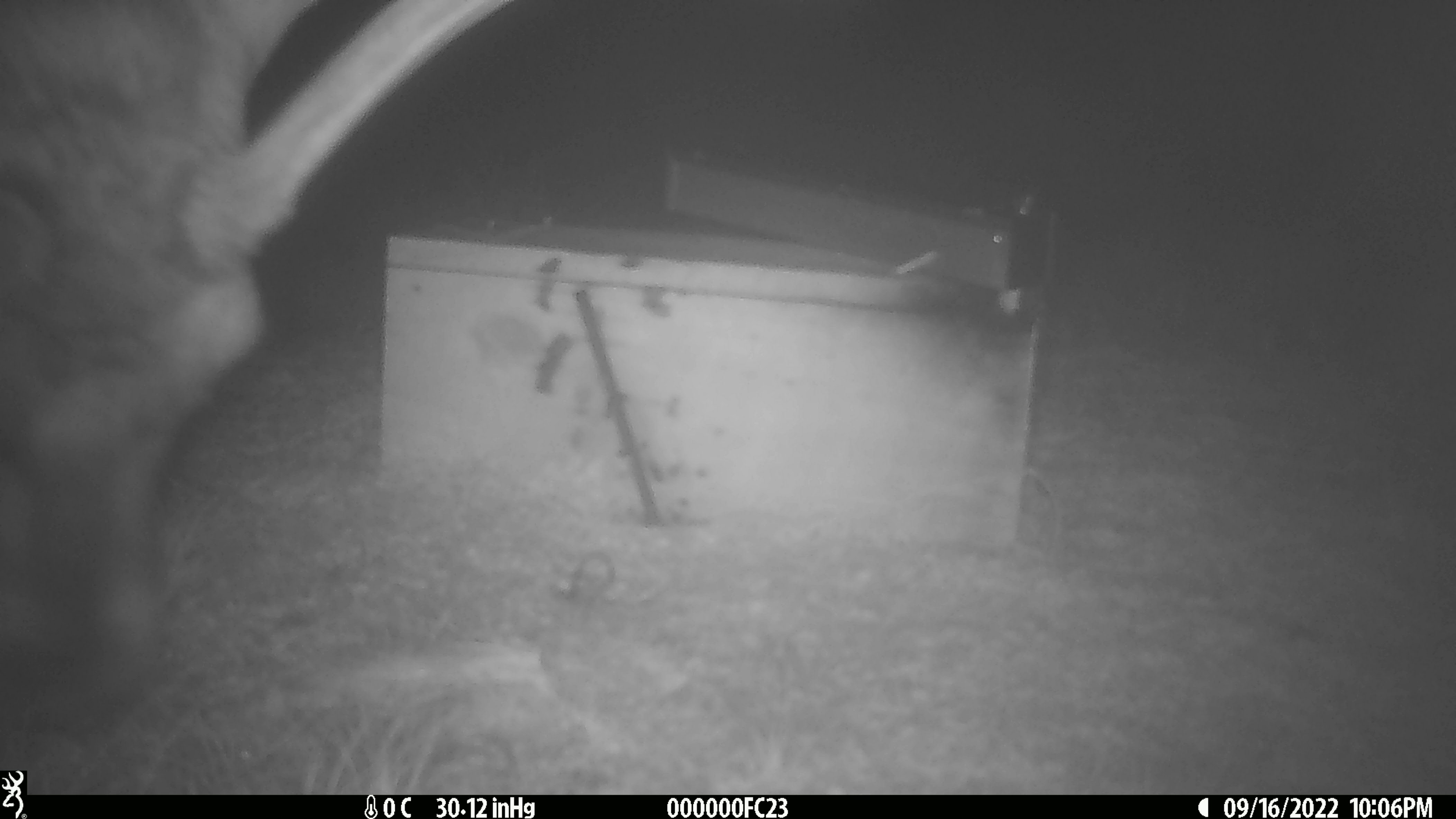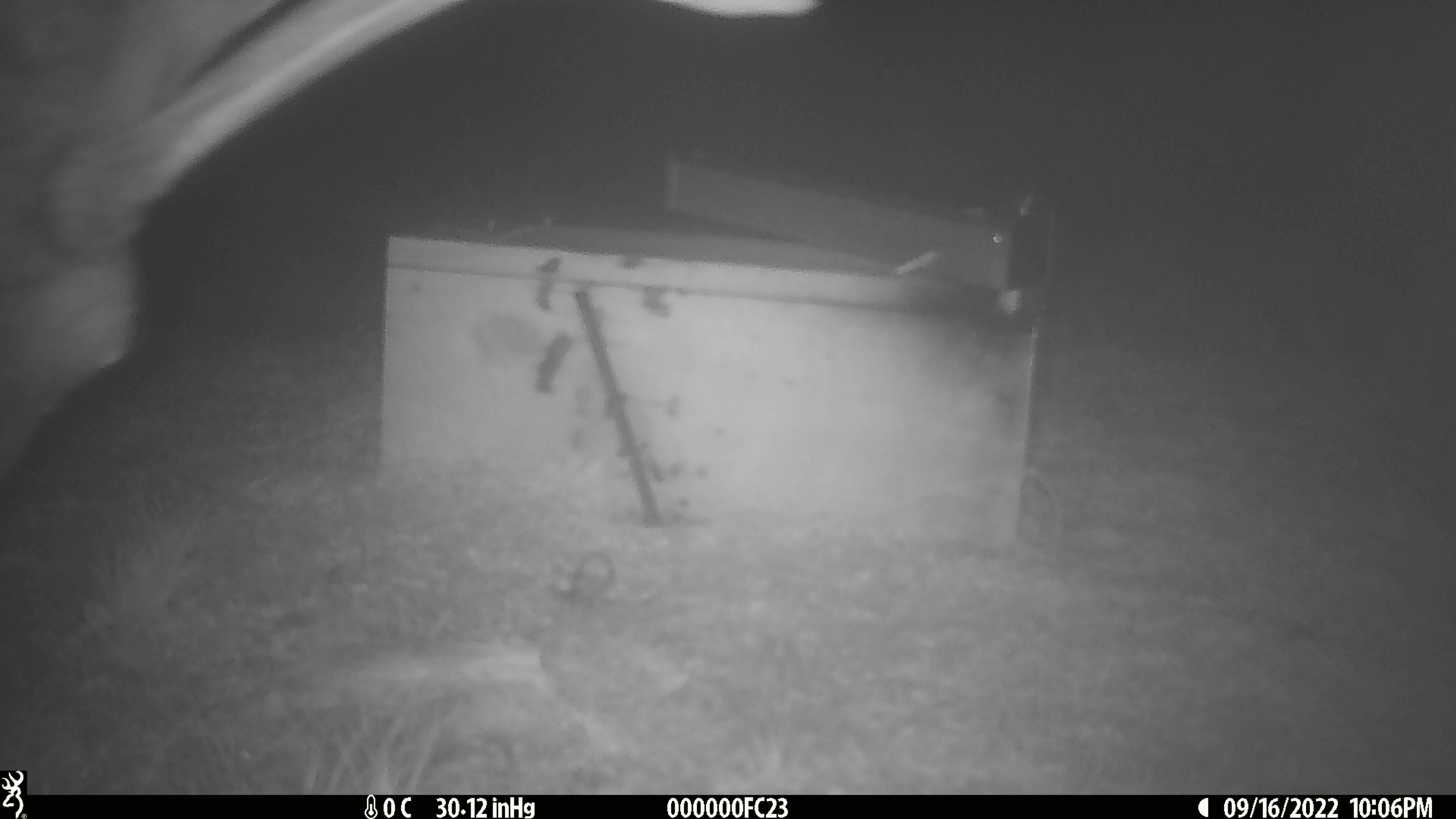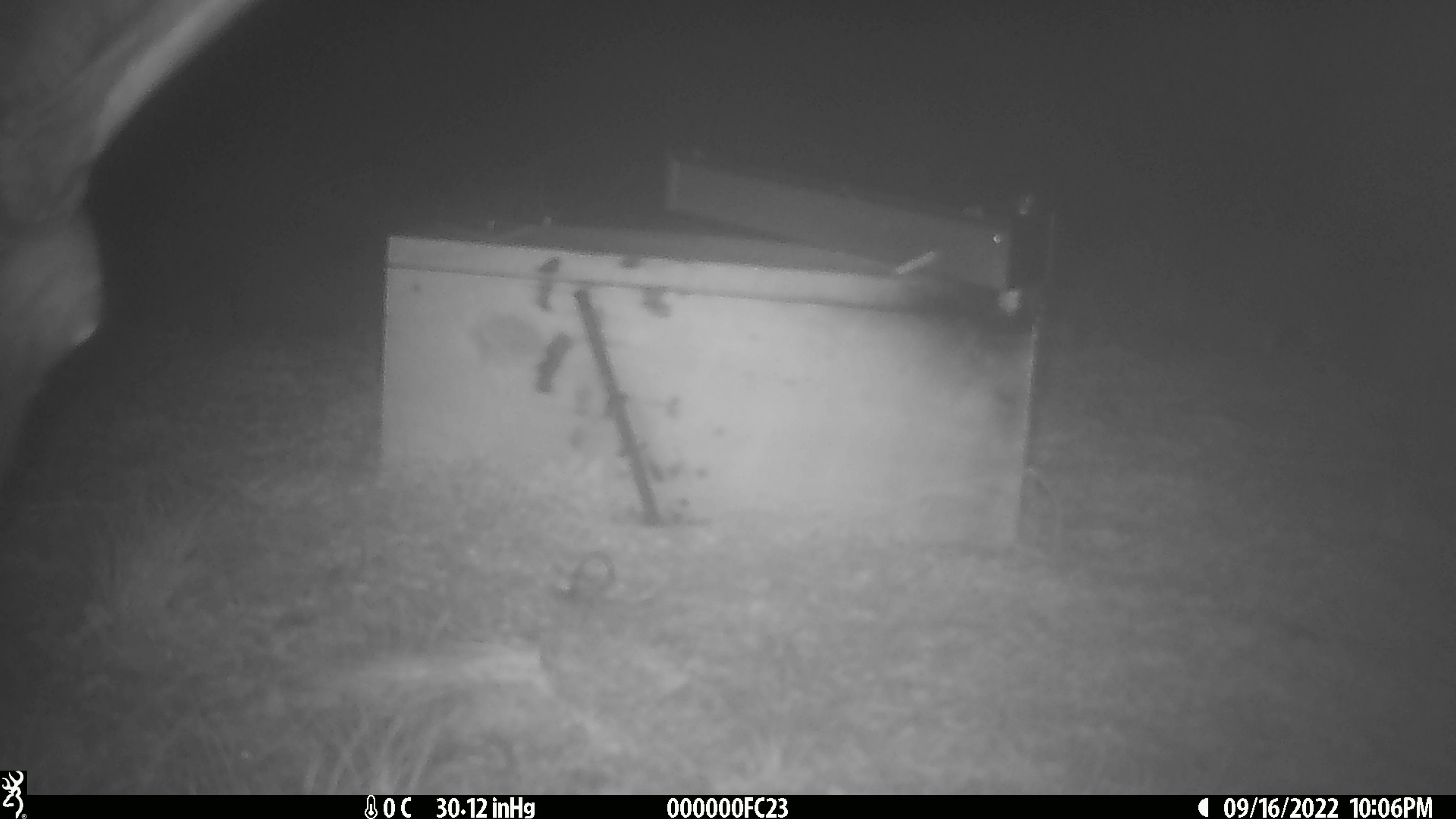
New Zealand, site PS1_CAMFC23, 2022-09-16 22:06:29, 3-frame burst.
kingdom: Animalia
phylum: Chordata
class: Mammalia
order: Artiodactyla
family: Cervidae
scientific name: Cervidae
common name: deer